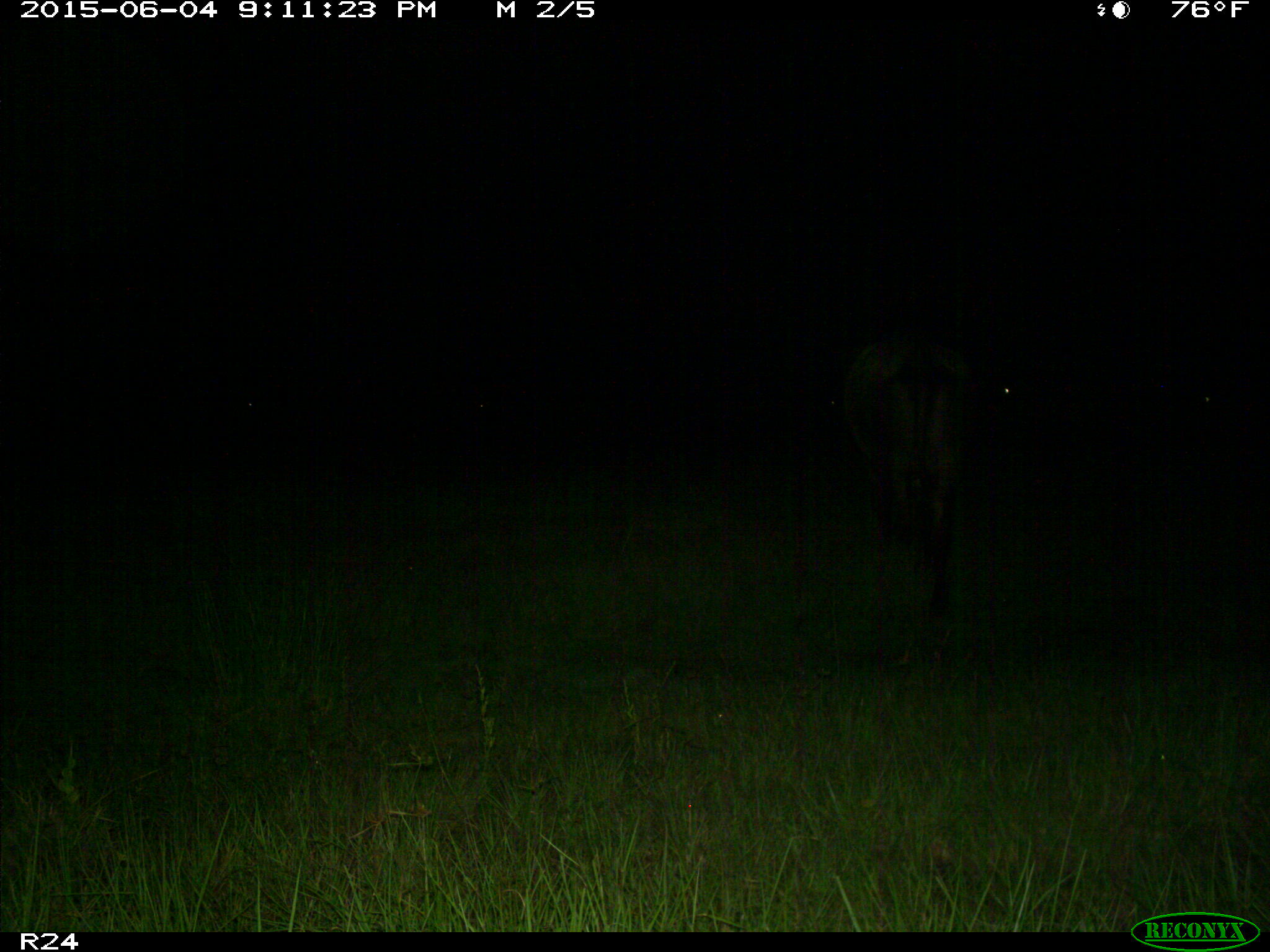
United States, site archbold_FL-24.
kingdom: Animalia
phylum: Chordata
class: Mammalia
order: Artiodactyla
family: Bovidae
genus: Bos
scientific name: Bos taurus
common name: domestic cow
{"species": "Bos taurus (domestic cow)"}